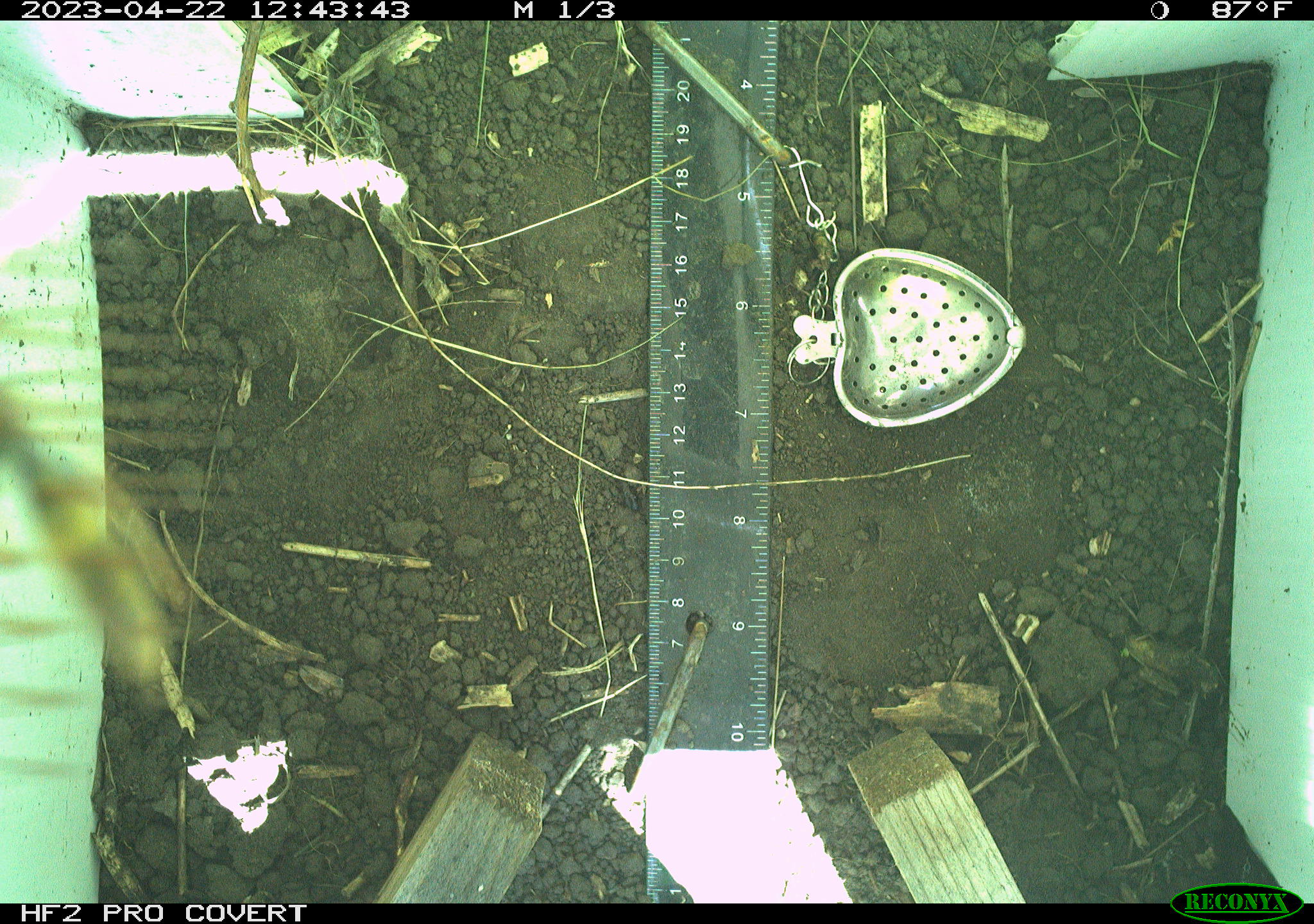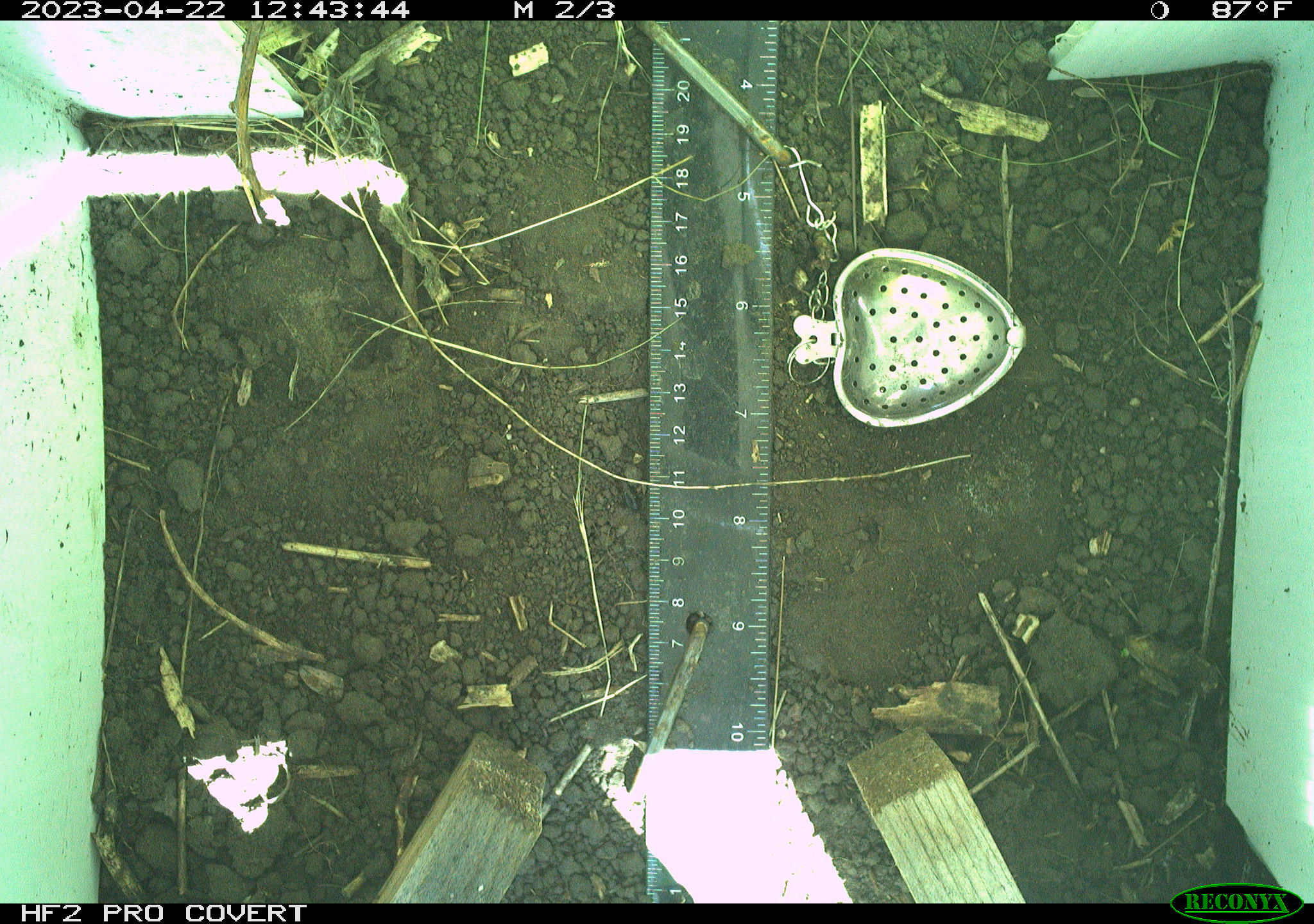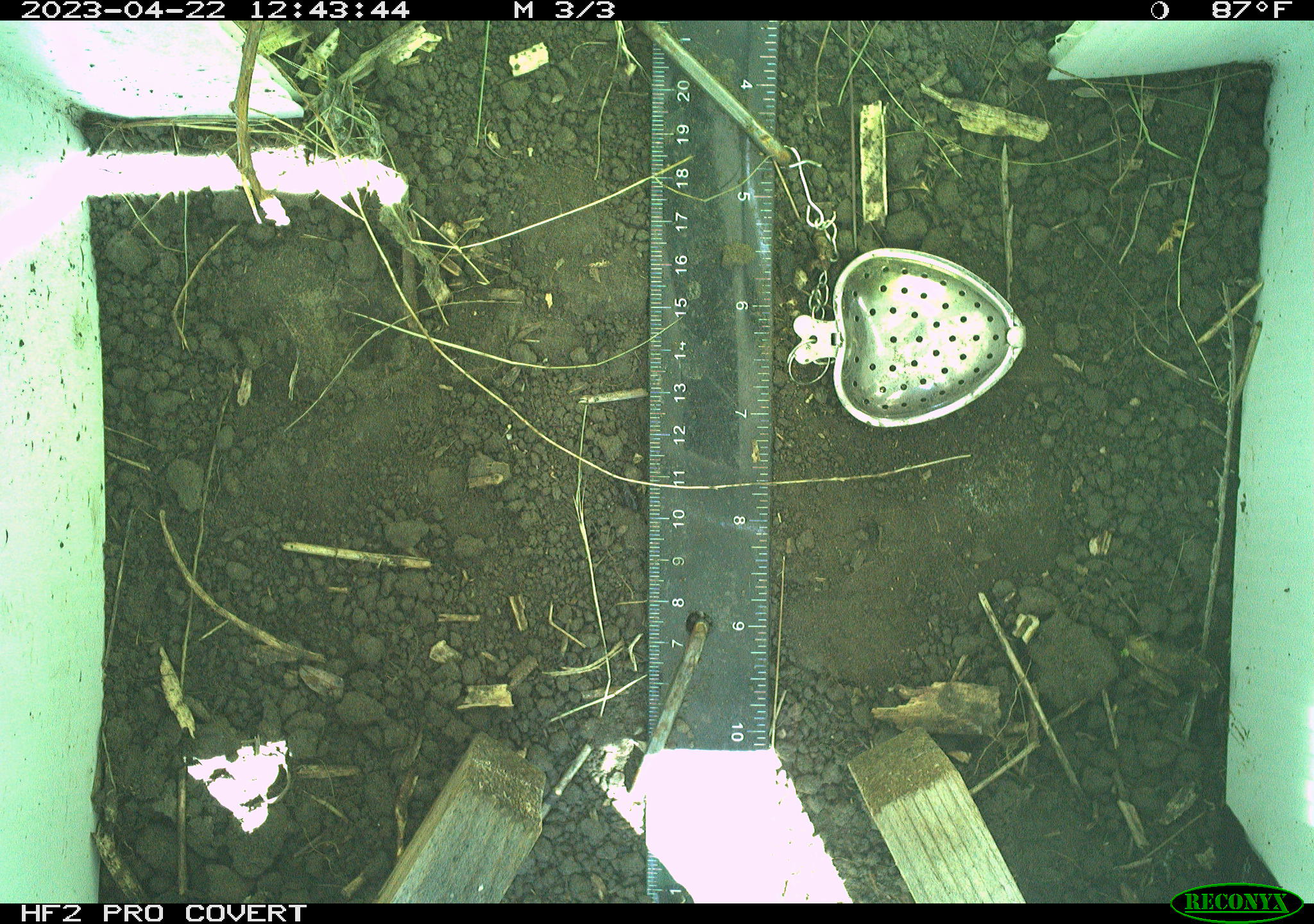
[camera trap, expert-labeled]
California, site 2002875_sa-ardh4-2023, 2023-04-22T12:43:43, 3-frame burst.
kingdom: Animalia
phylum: Arthropoda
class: Insecta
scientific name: Insecta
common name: insect